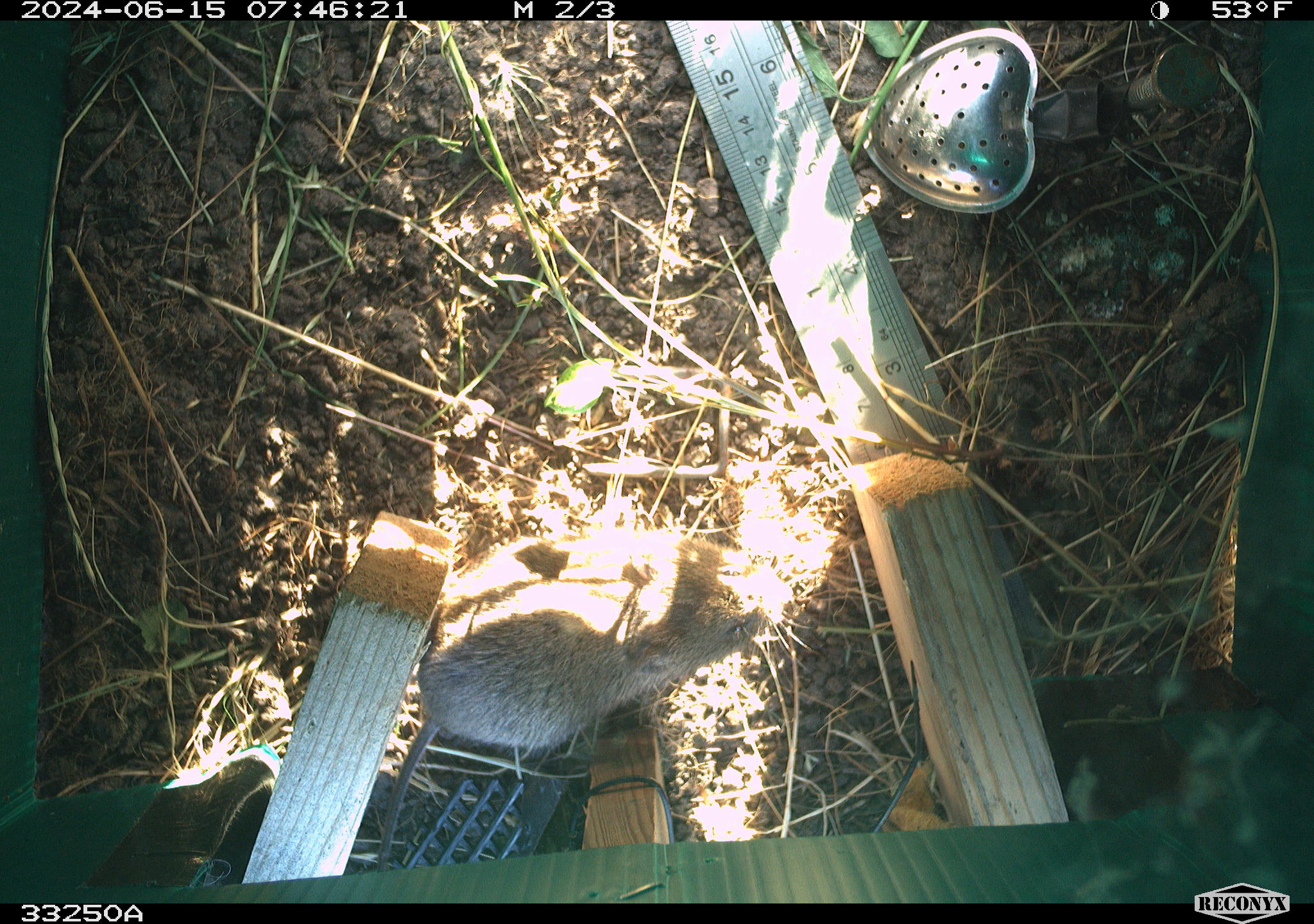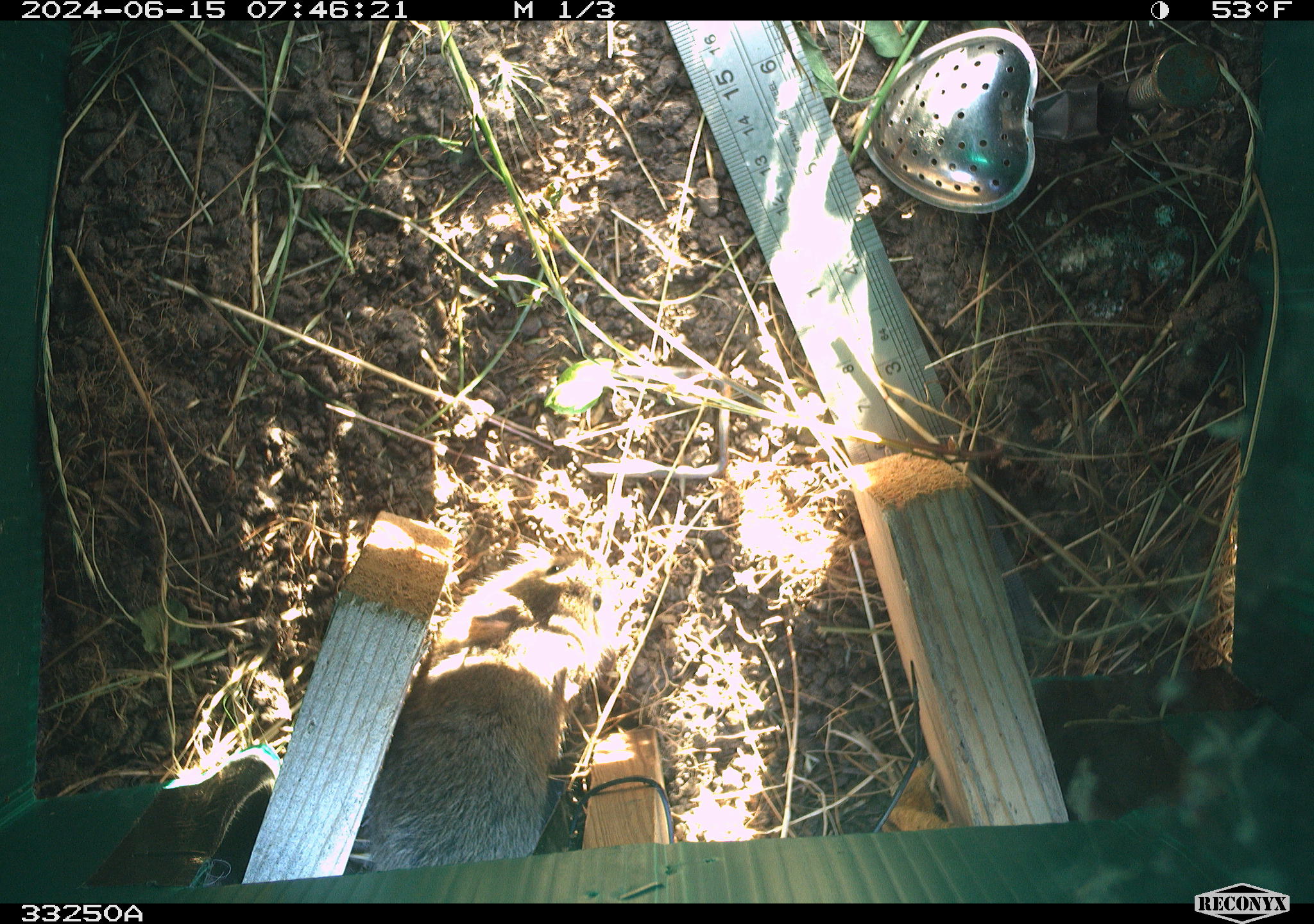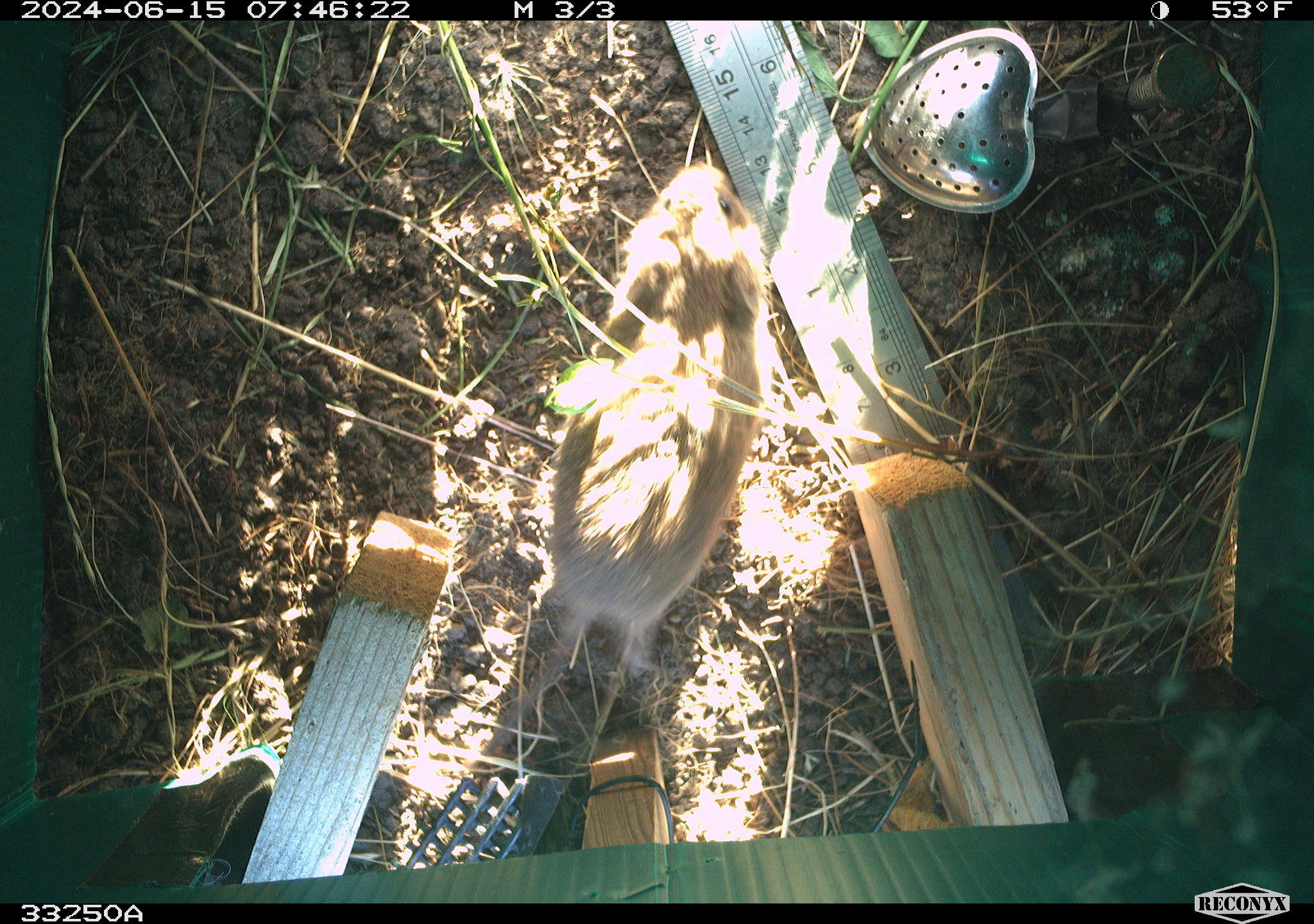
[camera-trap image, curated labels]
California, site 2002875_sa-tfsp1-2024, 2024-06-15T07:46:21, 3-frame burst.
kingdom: Animalia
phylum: Chordata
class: Mammalia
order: Rodentia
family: Cricetidae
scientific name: Arvicolinae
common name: voles, lemmings, and muskrats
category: arvicolinae subfamily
Arvicolinae subfamily (voles, lemmings, and muskrats) (Arvicolinae).